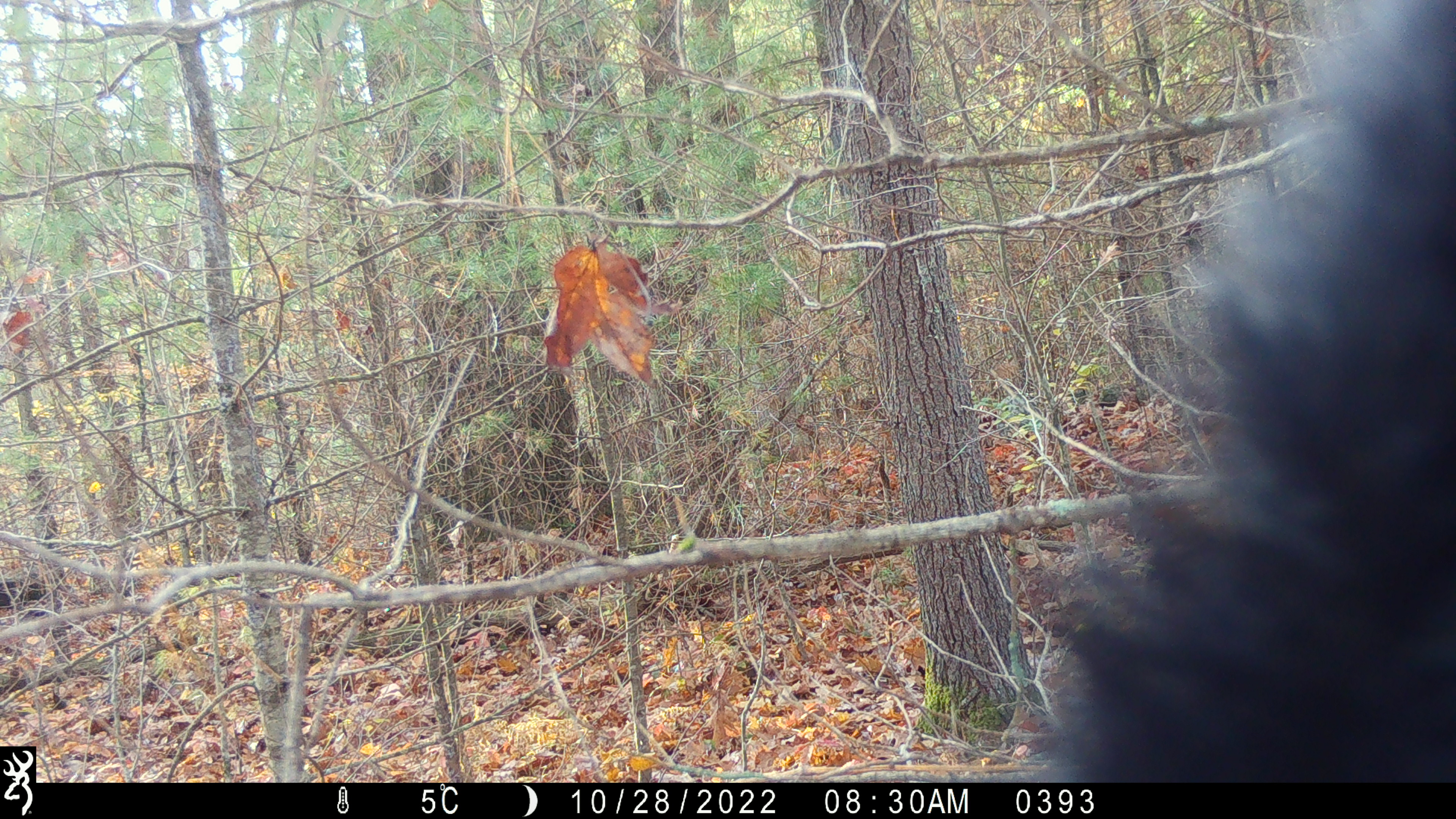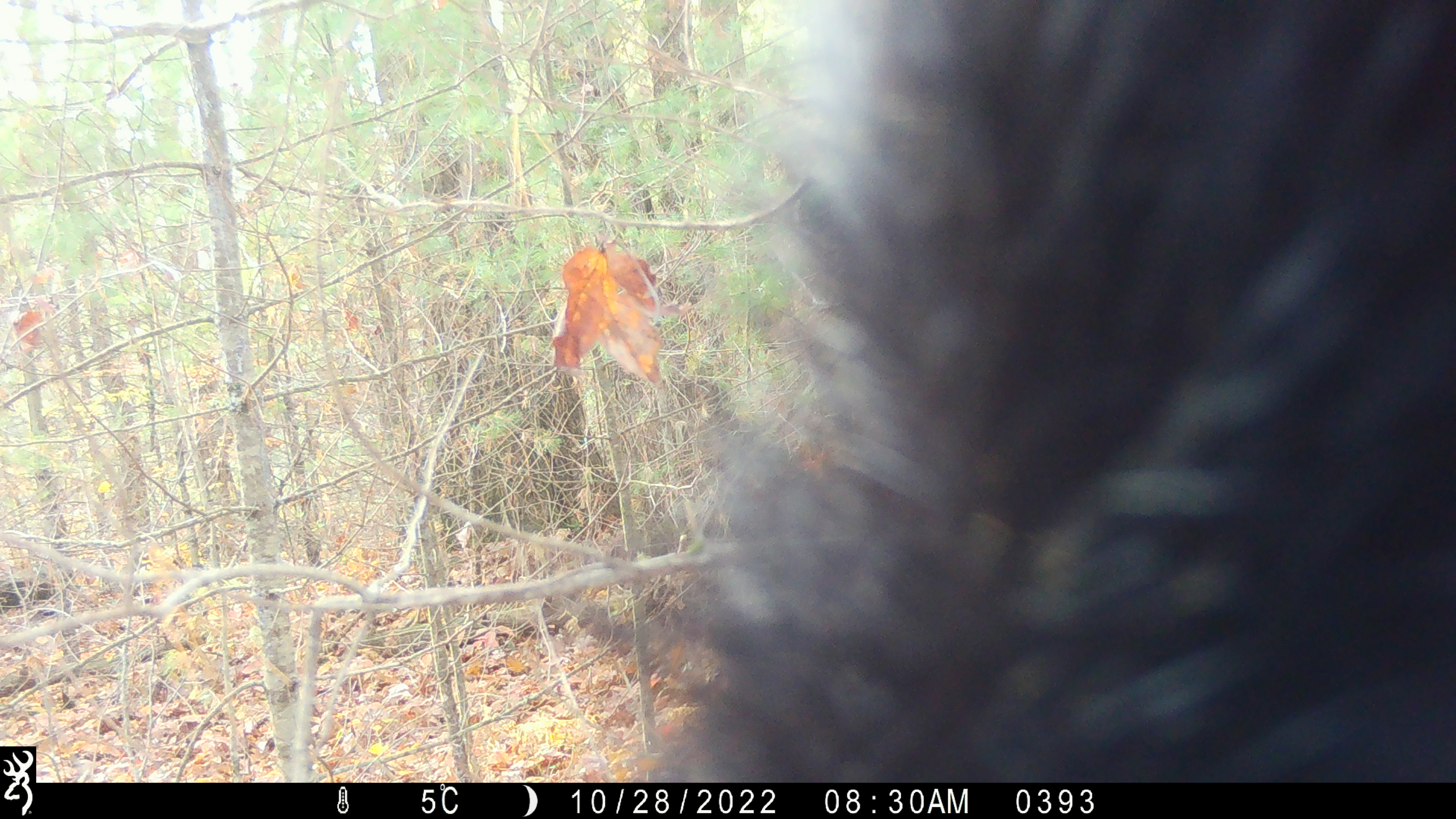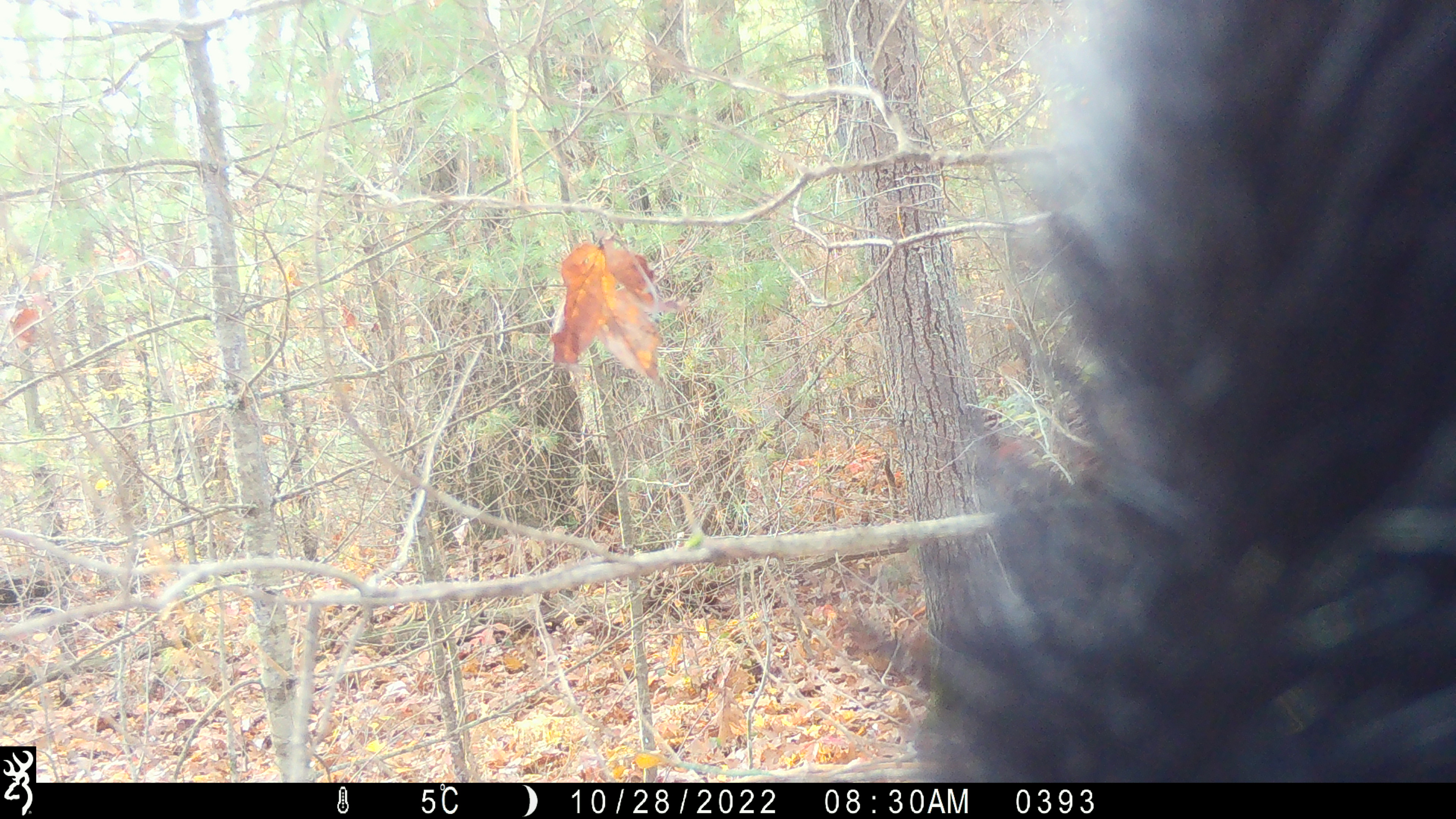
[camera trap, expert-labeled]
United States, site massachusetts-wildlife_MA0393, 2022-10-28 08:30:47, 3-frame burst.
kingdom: Animalia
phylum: Chordata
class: Mammalia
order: Carnivora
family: Ursidae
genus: Ursus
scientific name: Ursus americanus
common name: black bear